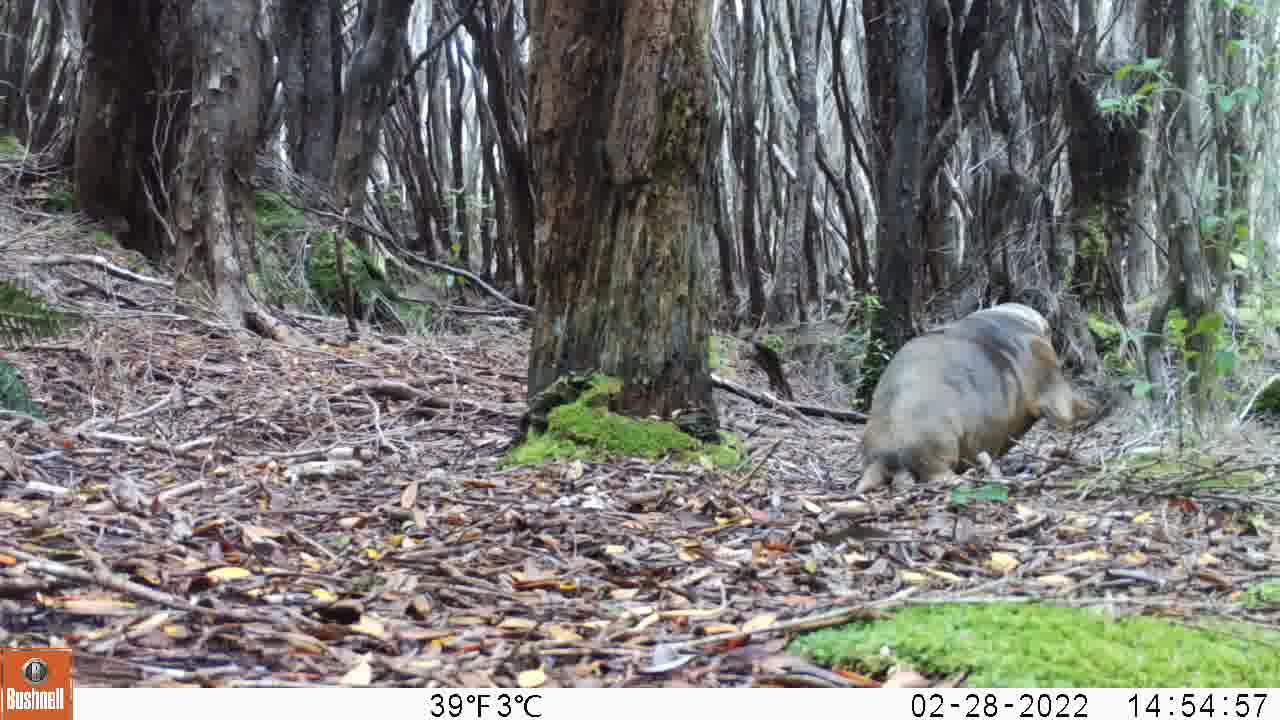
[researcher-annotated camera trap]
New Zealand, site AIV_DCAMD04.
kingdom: Animalia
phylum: Chordata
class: Mammalia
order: Carnivora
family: Otariidae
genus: Phocarctos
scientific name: Phocarctos hookeri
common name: new zealand sea lion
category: sealion